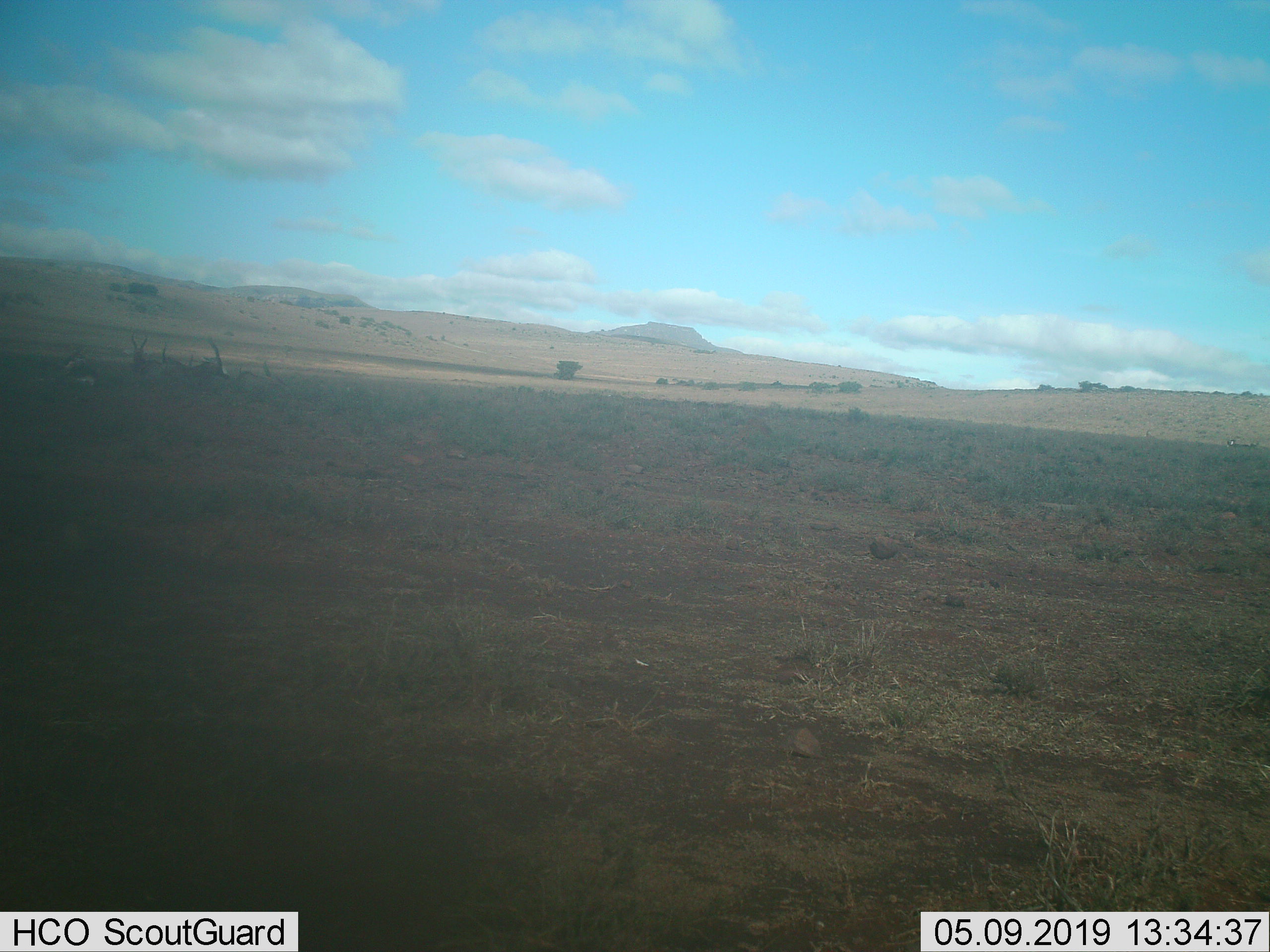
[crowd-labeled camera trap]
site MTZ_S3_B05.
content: unidentified animal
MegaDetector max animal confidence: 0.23